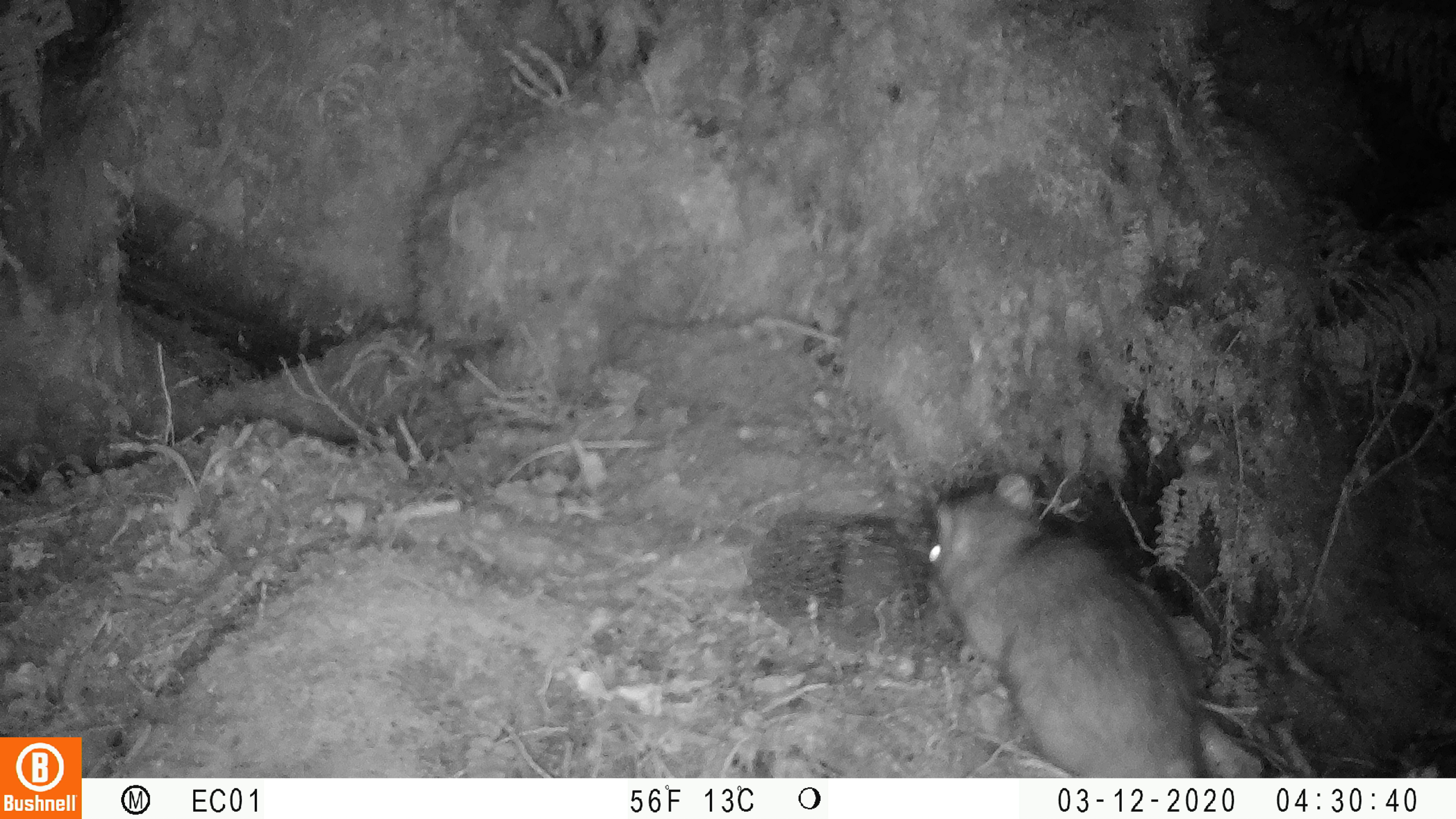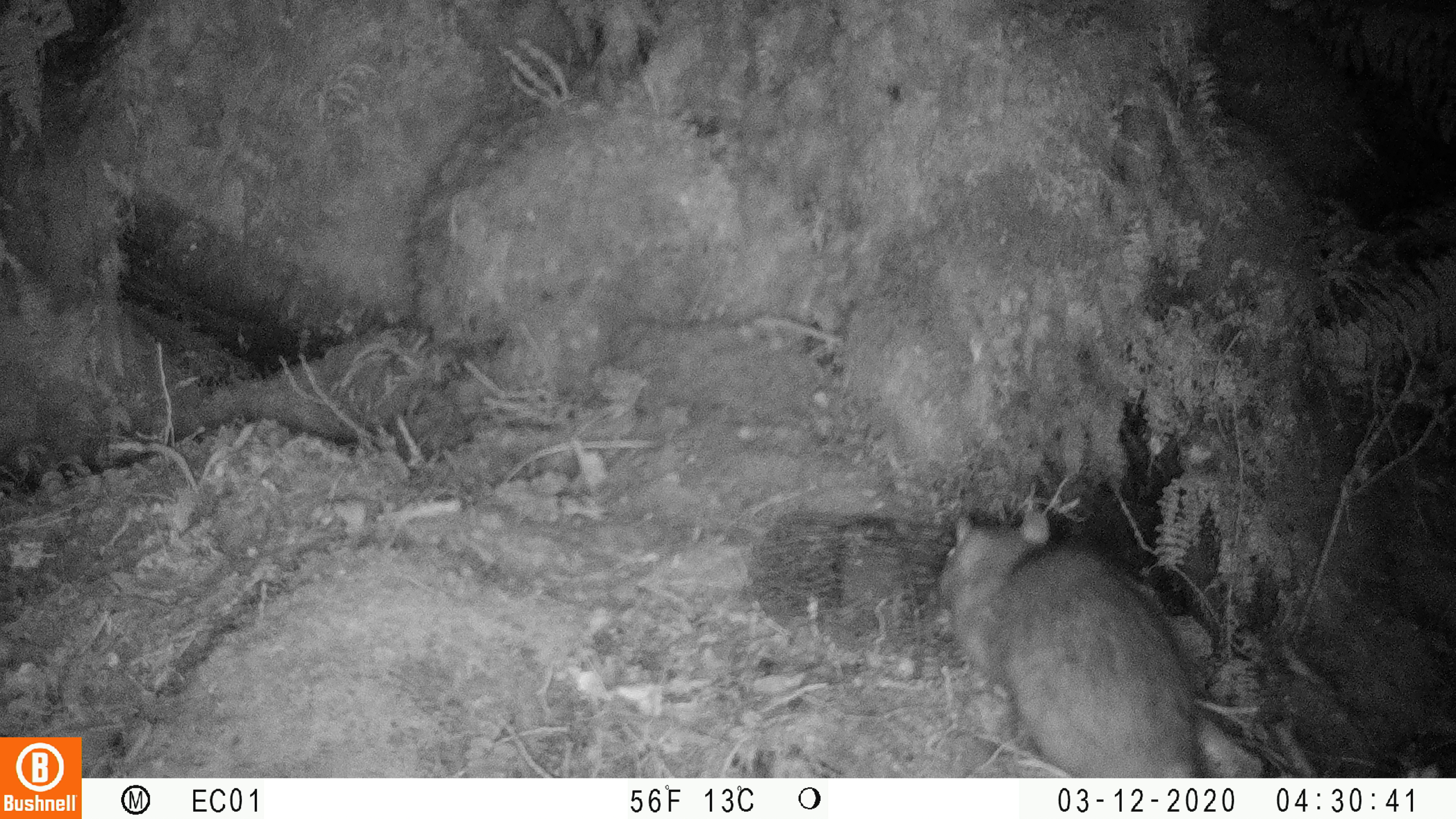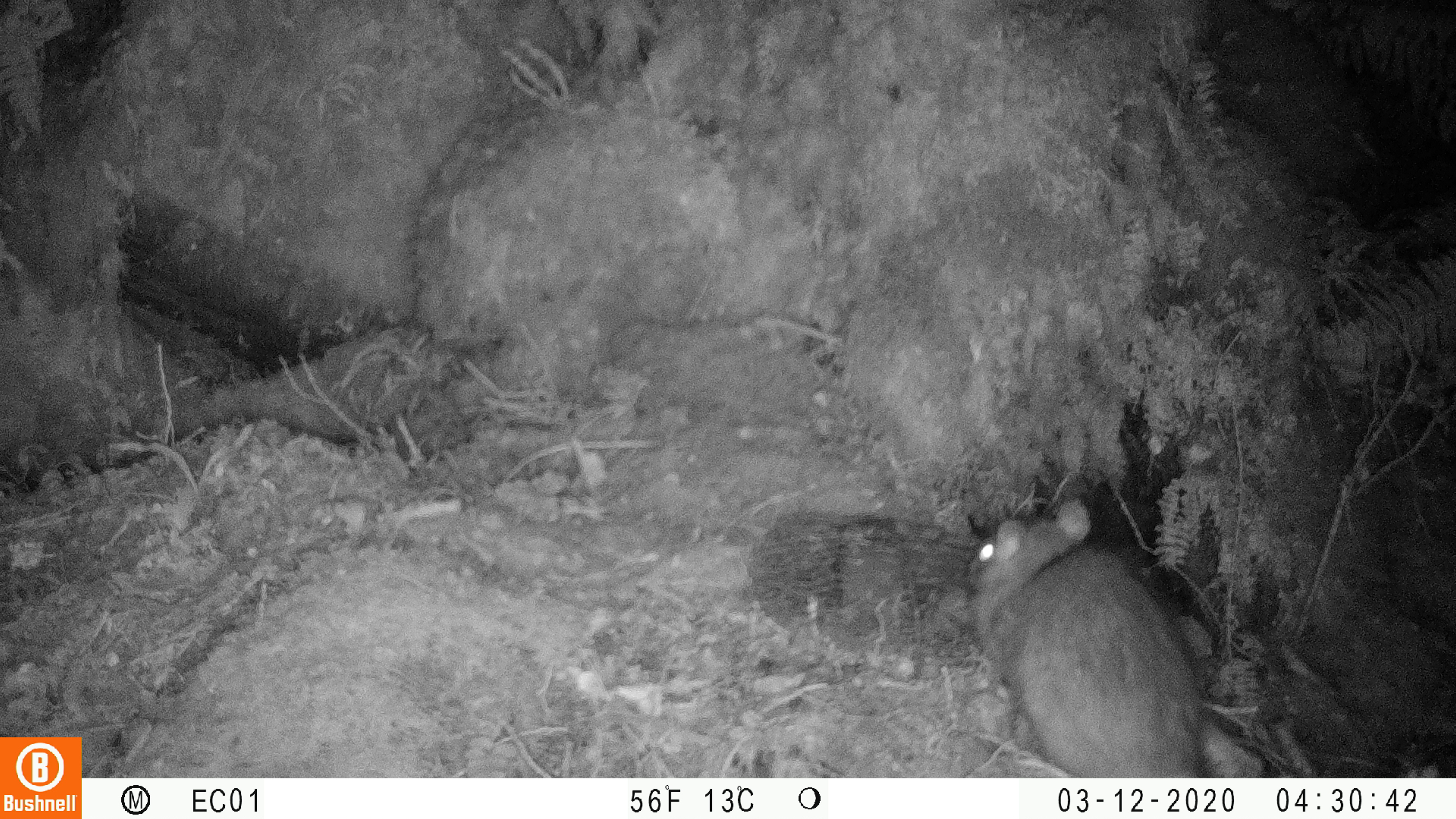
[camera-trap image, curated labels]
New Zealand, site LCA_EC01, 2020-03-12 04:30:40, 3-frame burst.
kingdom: Animalia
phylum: Chordata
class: Mammalia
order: Rodentia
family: Muridae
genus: Rattus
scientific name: Rattus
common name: rat